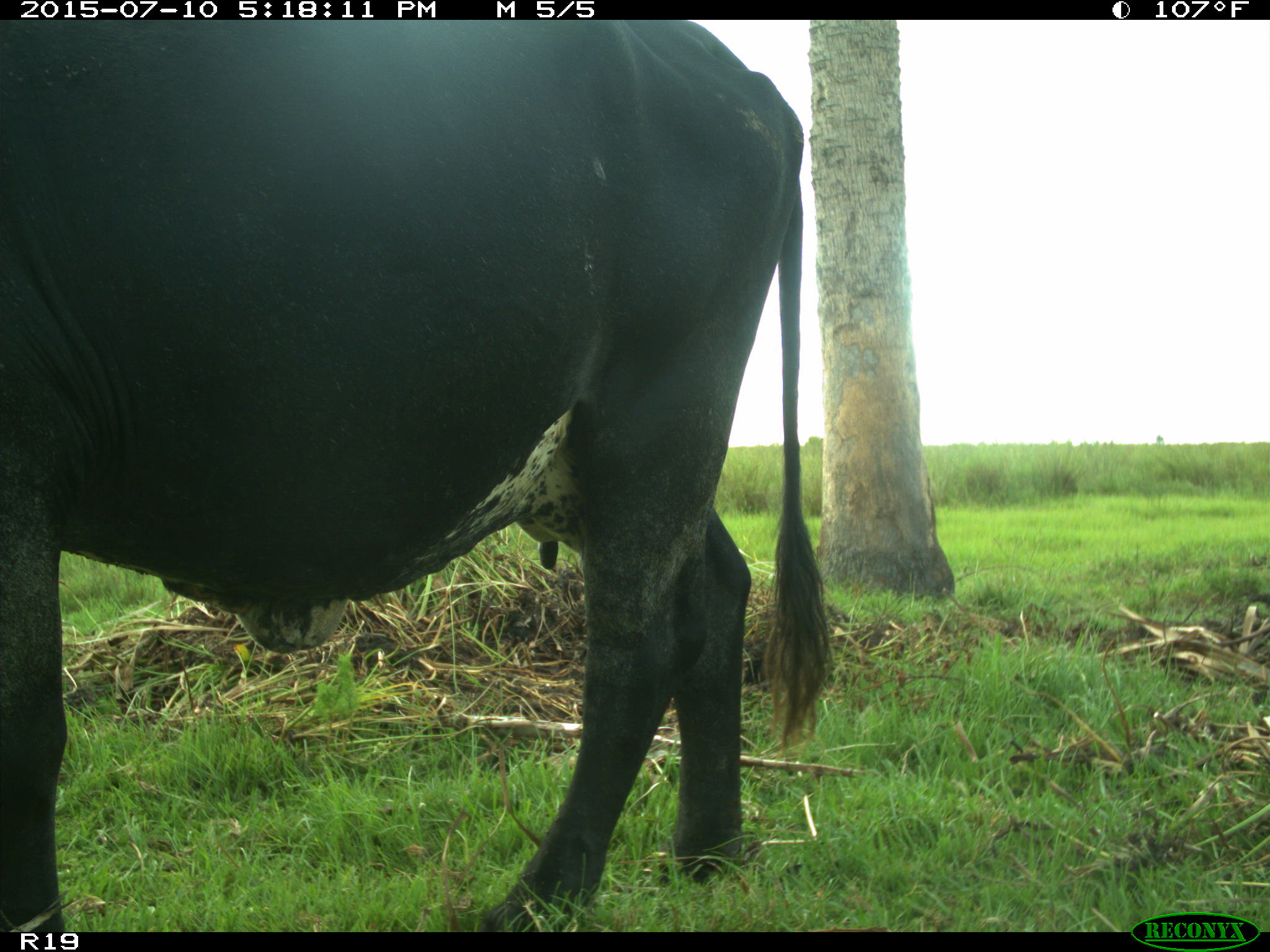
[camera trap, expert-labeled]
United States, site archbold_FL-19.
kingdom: Animalia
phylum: Chordata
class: Mammalia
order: Artiodactyla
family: Bovidae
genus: Bos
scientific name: Bos taurus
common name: domestic cow